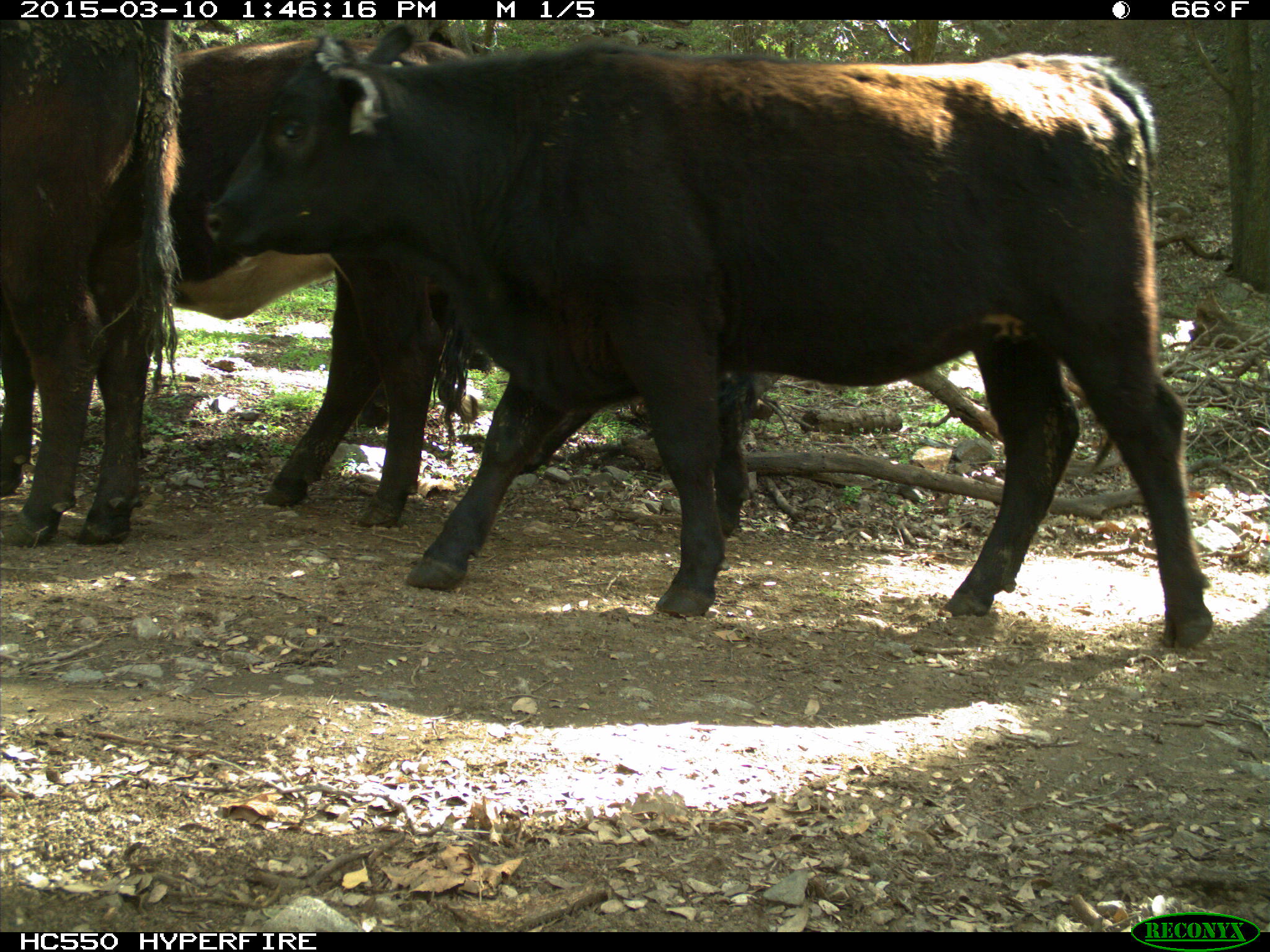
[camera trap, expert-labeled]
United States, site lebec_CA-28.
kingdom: Animalia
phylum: Chordata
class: Mammalia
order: Artiodactyla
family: Bovidae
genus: Bos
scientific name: Bos taurus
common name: domestic cow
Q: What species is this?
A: Bos taurus (domestic cow).